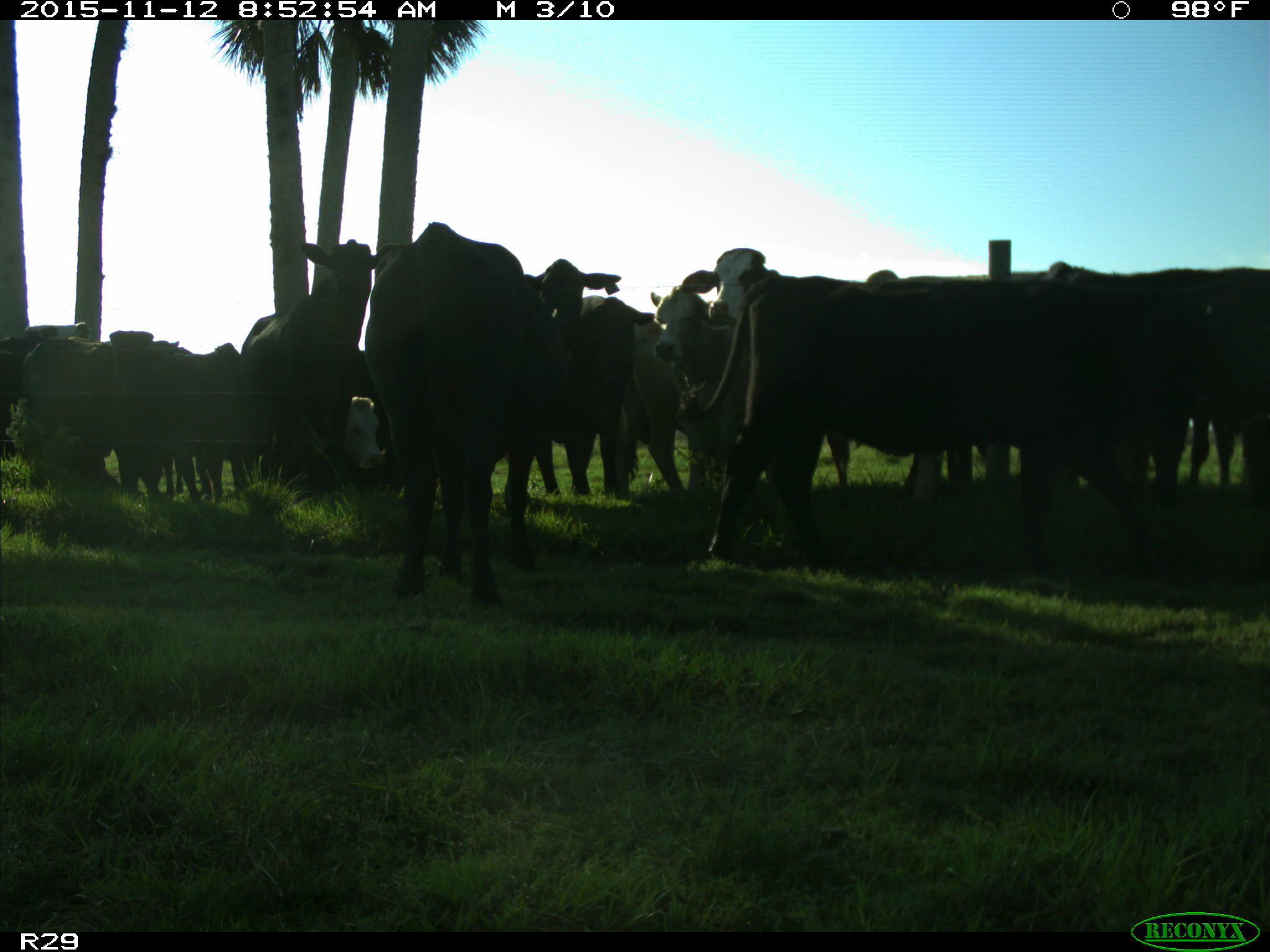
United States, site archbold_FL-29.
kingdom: Animalia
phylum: Chordata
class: Mammalia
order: Artiodactyla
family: Bovidae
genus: Bos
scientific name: Bos taurus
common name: domestic cow